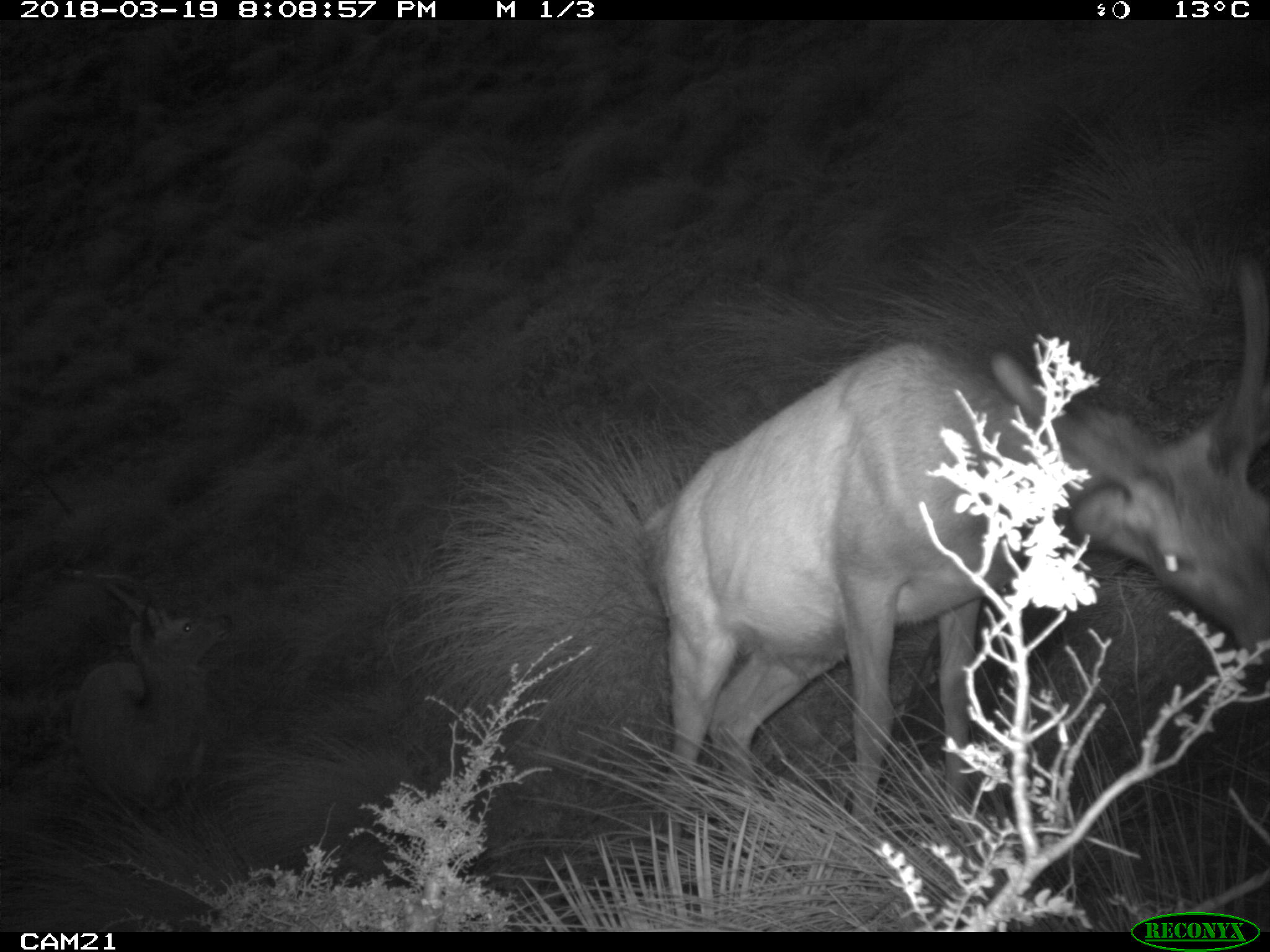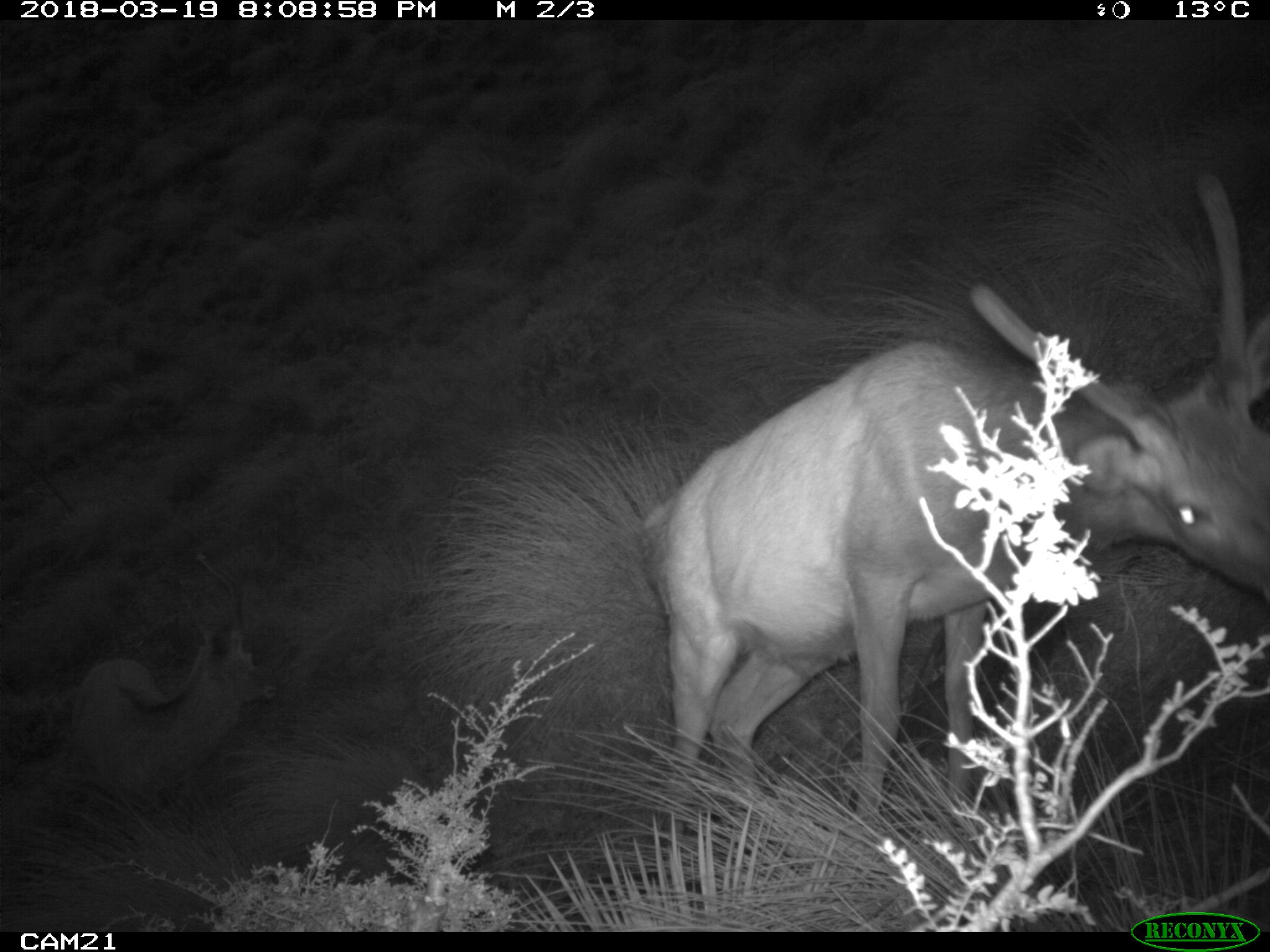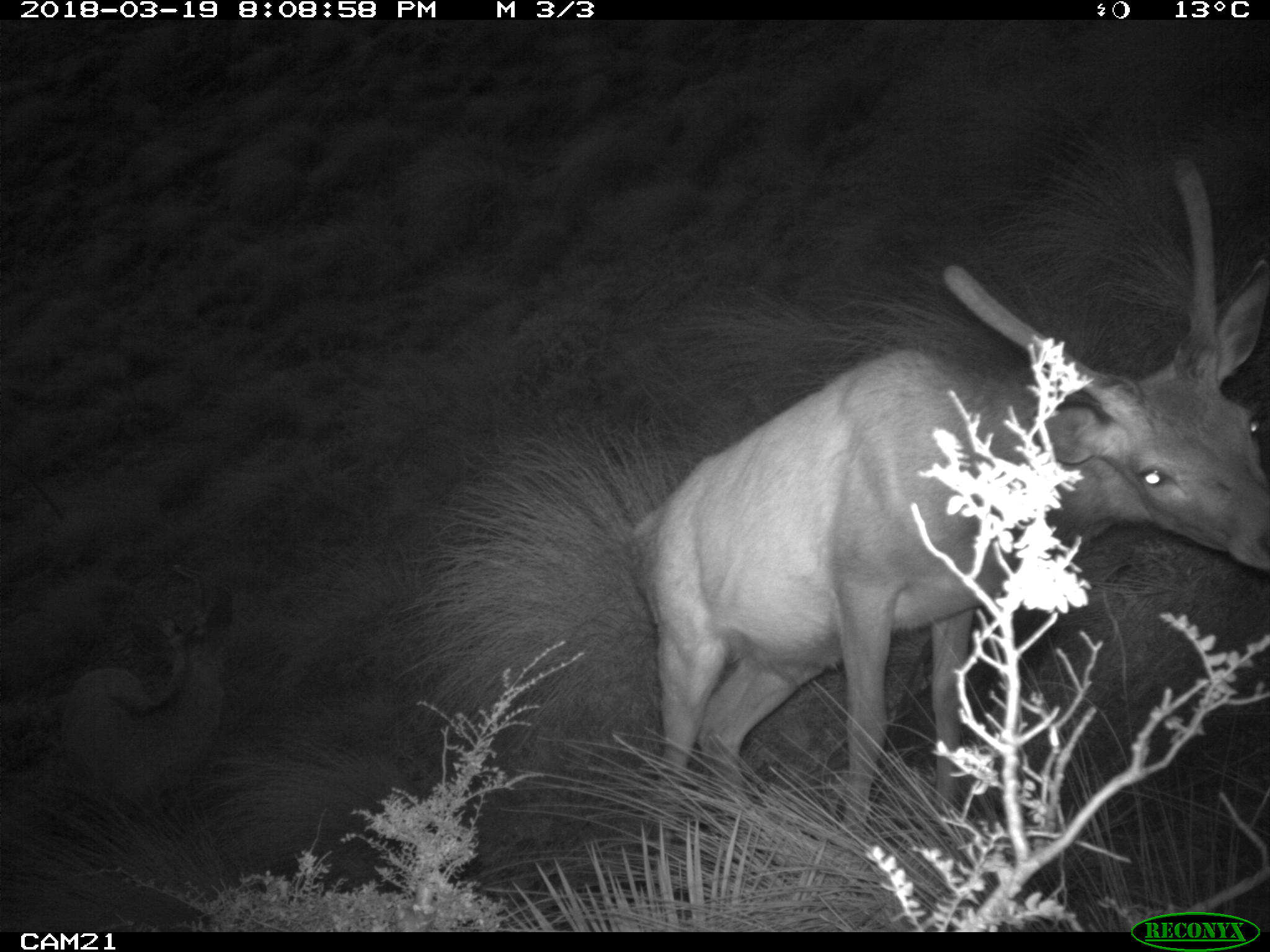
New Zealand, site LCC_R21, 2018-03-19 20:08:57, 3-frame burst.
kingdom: Animalia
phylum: Chordata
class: Mammalia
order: Artiodactyla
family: Cervidae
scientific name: Cervidae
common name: deer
Deer (Cervidae).